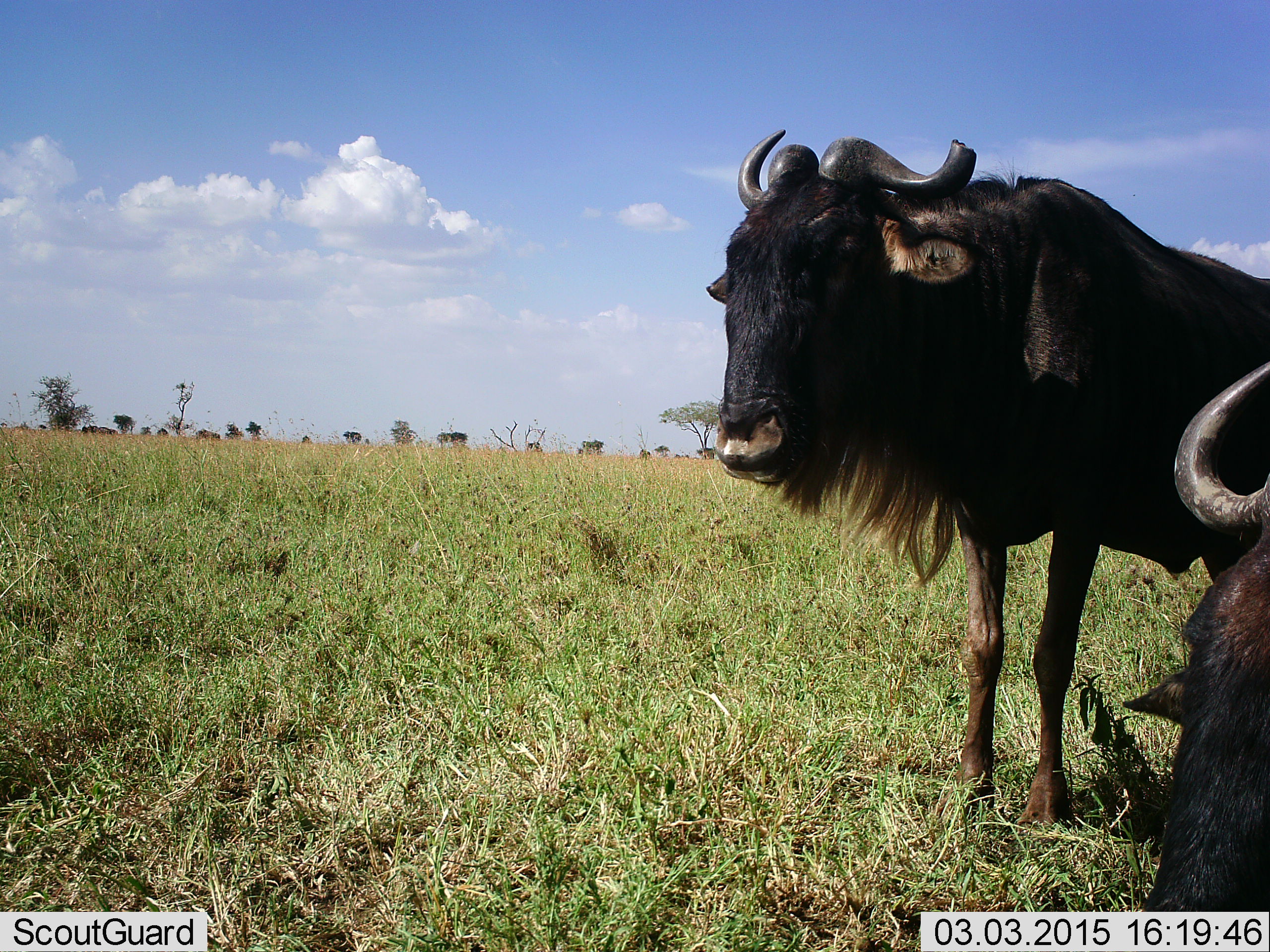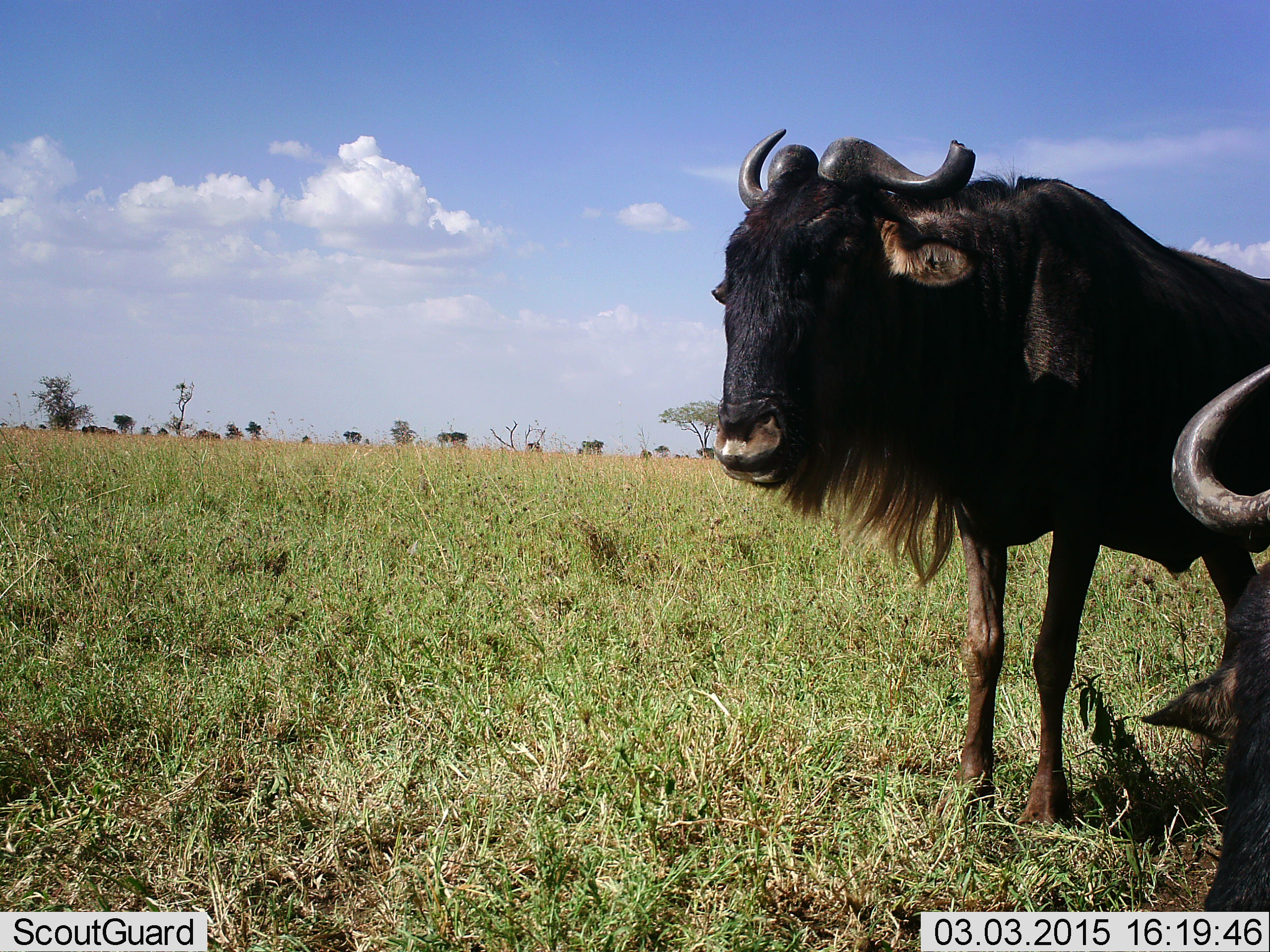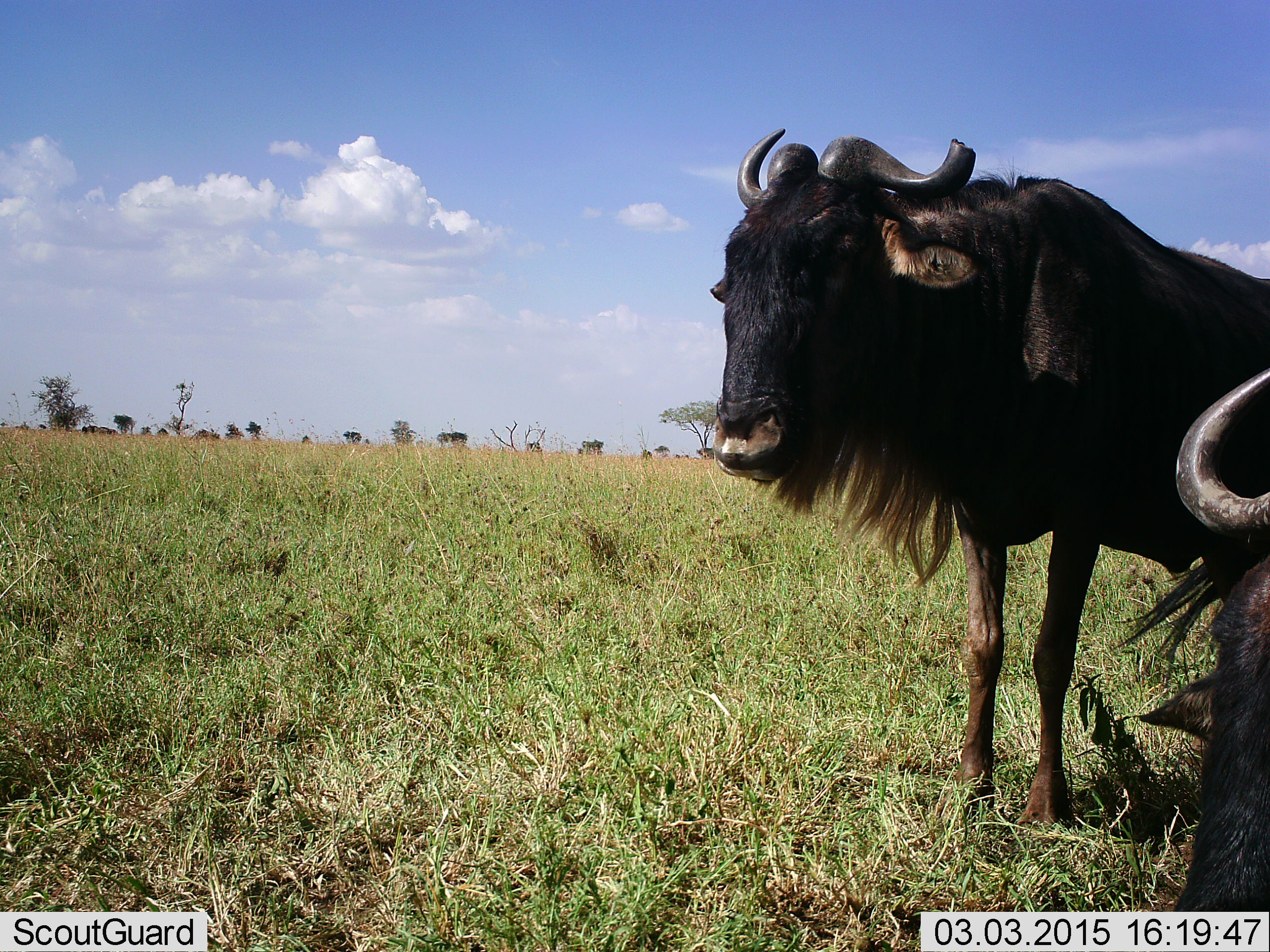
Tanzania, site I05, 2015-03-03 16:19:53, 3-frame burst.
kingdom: Animalia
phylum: Chordata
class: Mammalia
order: Artiodactyla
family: Bovidae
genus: Connochaetes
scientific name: Connochaetes taurinus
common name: blue wildebeest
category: wildebeest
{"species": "wildebeest (blue wildebeest) (Connochaetes taurinus)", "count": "2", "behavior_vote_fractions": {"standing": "70%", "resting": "50%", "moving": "10%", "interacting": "0%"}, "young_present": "0%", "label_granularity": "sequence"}